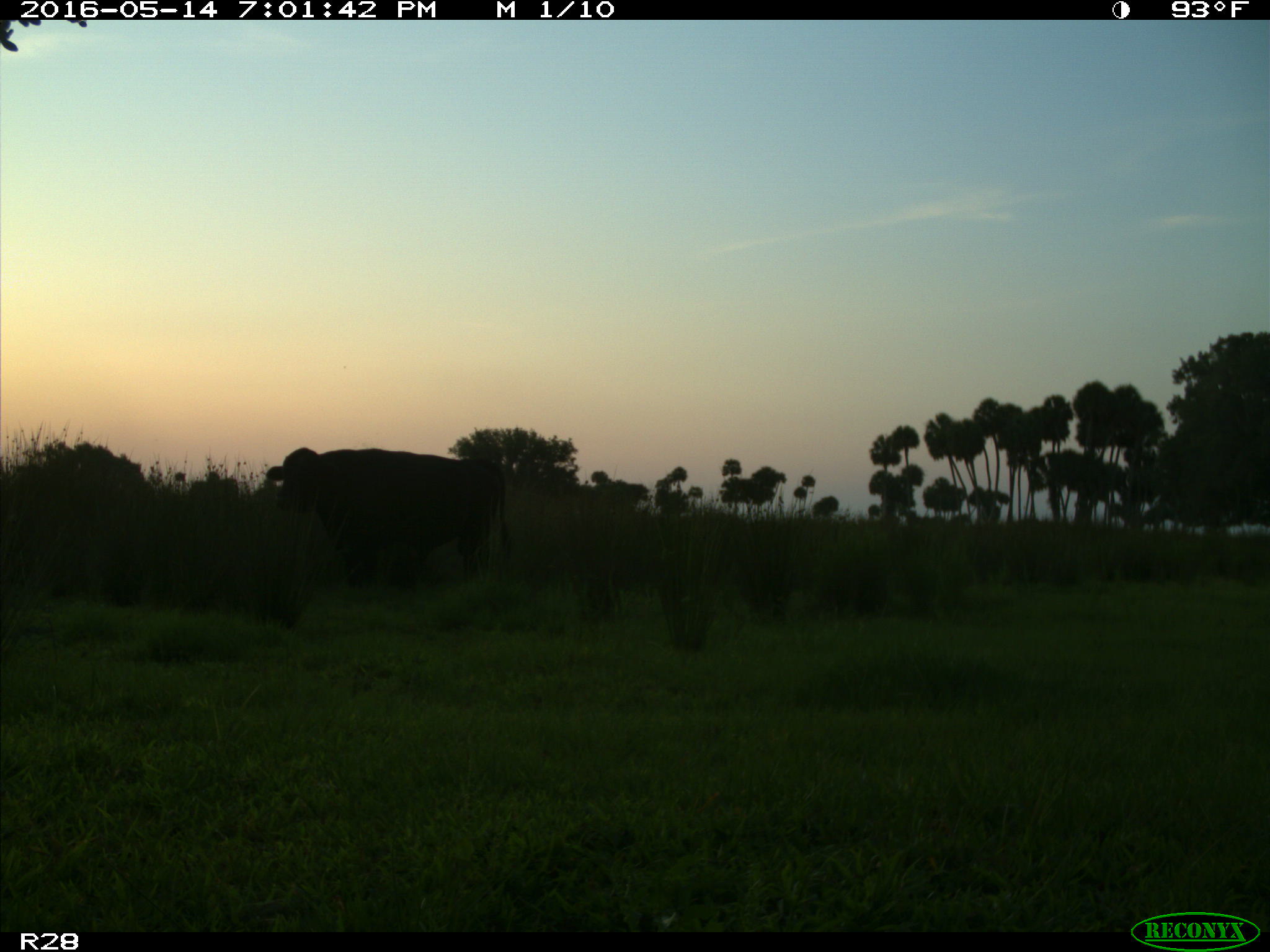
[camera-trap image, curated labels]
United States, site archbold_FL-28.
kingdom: Animalia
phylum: Chordata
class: Mammalia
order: Artiodactyla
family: Bovidae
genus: Bos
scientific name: Bos taurus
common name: domestic cow